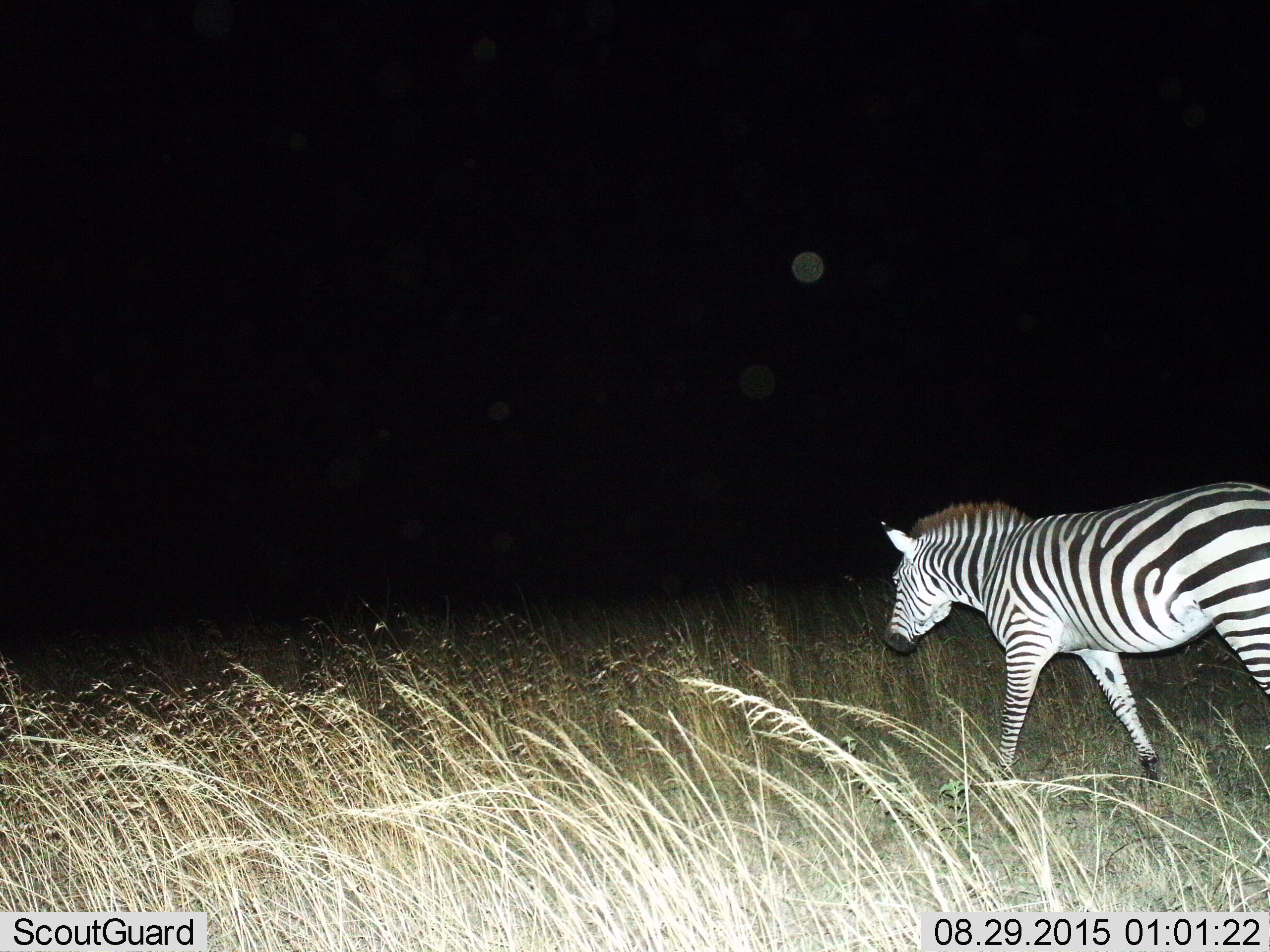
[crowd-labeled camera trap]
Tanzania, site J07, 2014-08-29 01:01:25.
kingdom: Animalia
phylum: Chordata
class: Mammalia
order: Perissodactyla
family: Equidae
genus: Equus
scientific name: Equus quagga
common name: plains zebra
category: zebra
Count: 1.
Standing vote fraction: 0%.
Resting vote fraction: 0%.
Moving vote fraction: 100%.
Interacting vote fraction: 0%.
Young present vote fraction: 0%.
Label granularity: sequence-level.